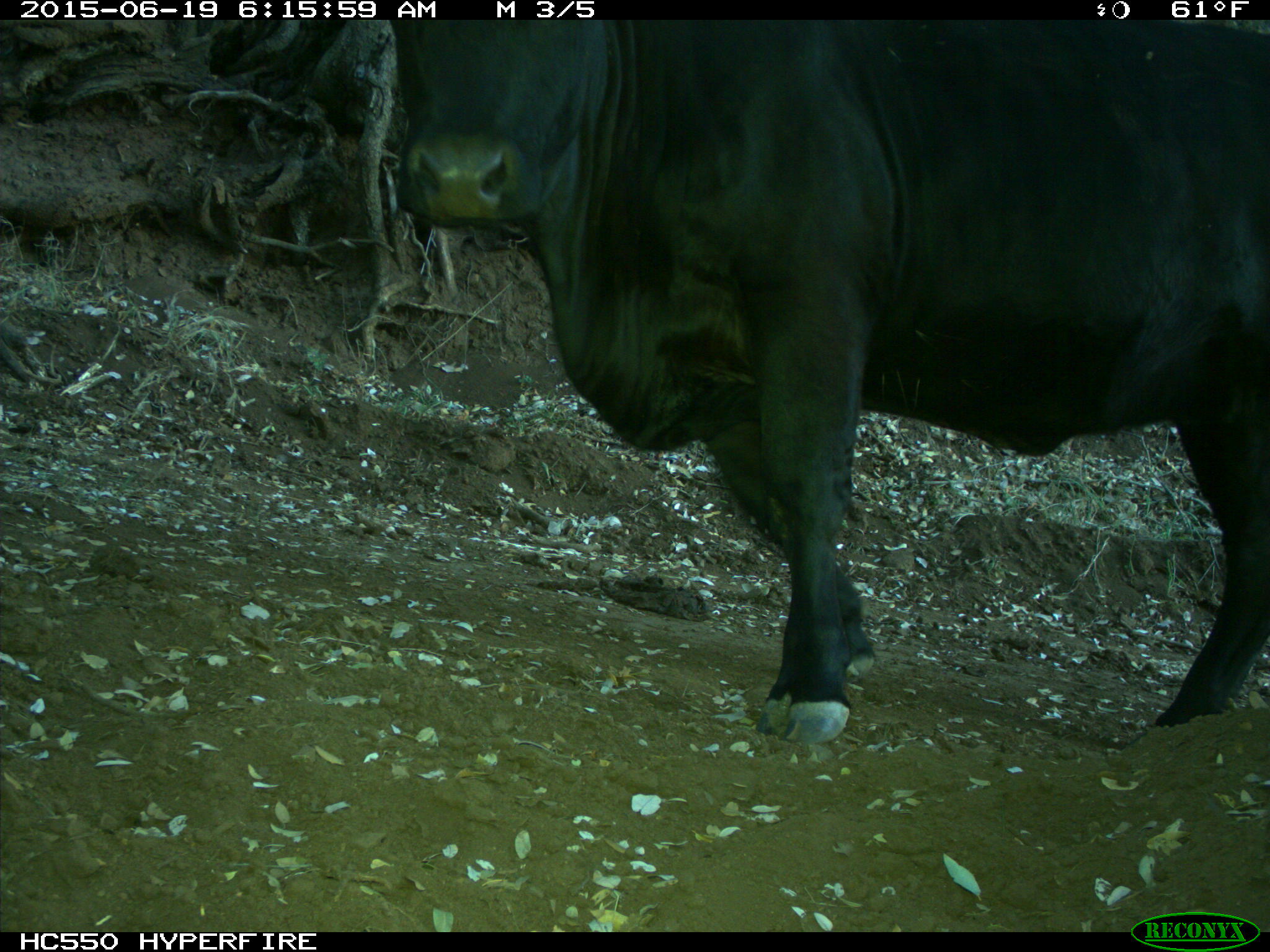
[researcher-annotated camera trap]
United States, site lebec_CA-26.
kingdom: Animalia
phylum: Chordata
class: Mammalia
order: Artiodactyla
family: Bovidae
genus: Bos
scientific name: Bos taurus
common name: domestic cow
Bos taurus (domestic cow).